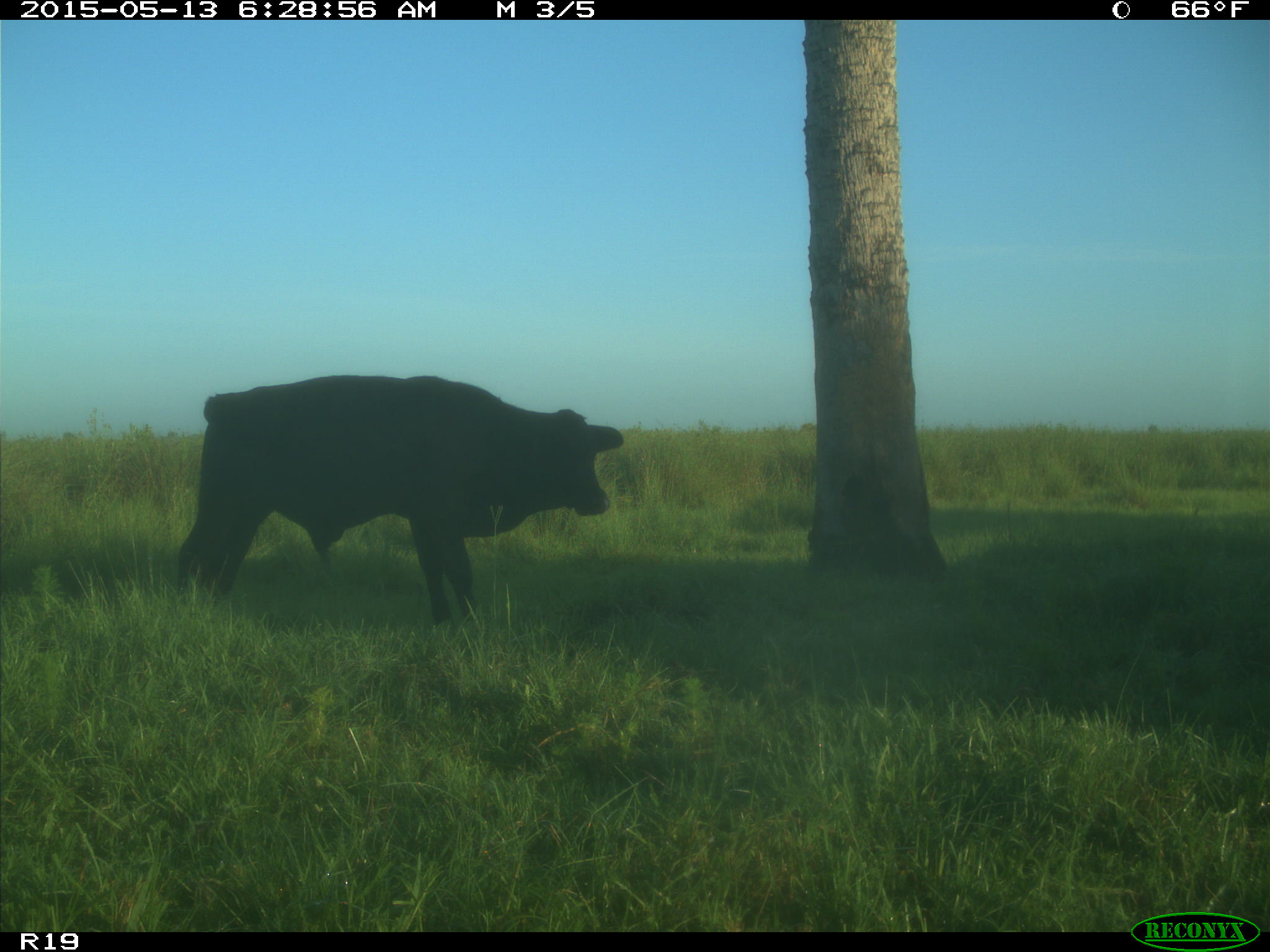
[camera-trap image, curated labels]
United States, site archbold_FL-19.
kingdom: Animalia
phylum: Chordata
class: Mammalia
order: Artiodactyla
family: Bovidae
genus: Bos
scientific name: Bos taurus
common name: domestic cow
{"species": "Bos taurus (domestic cow)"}